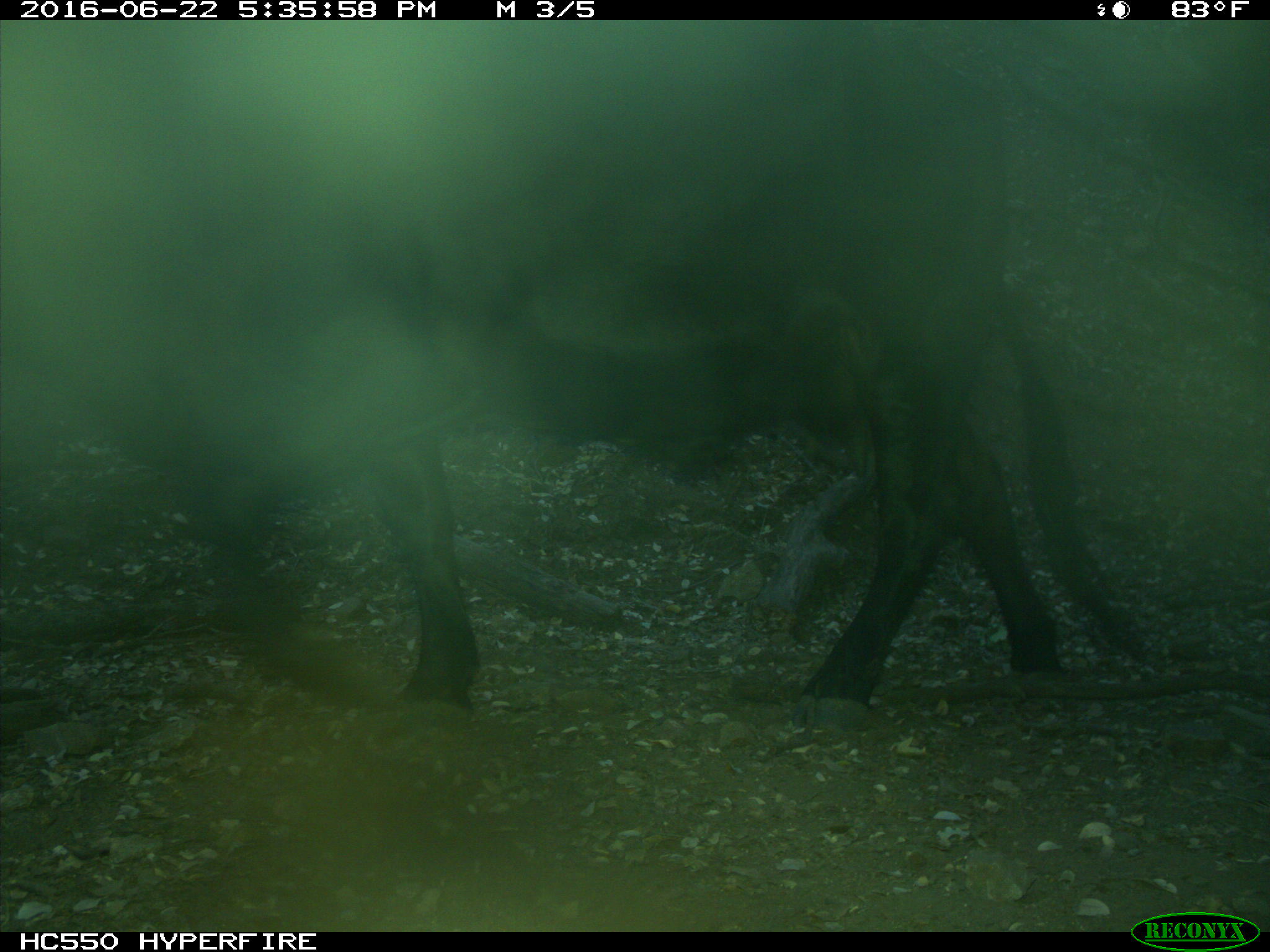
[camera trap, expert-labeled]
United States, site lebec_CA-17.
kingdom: Animalia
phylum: Chordata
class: Mammalia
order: Artiodactyla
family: Bovidae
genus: Bos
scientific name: Bos taurus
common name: domestic cow